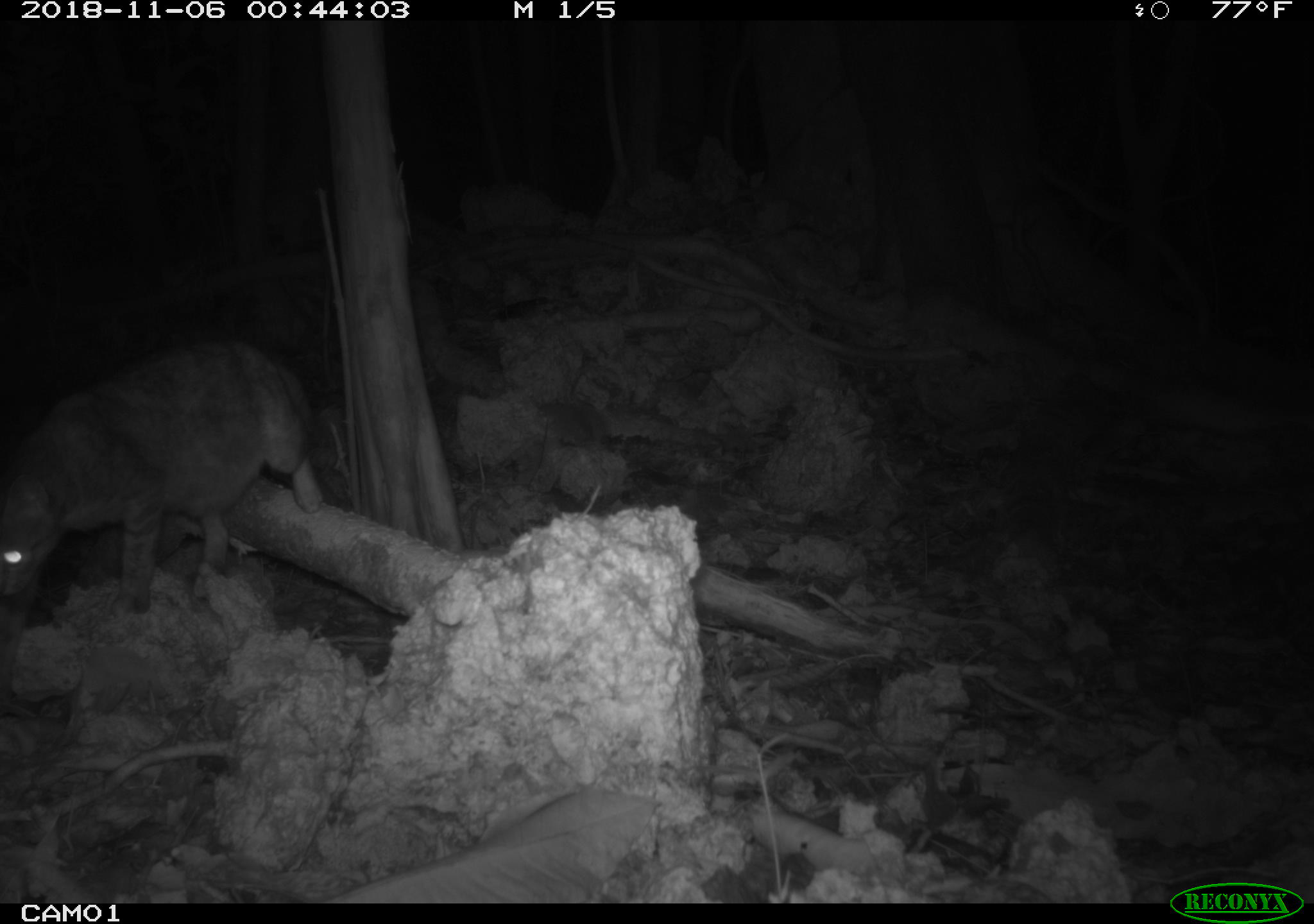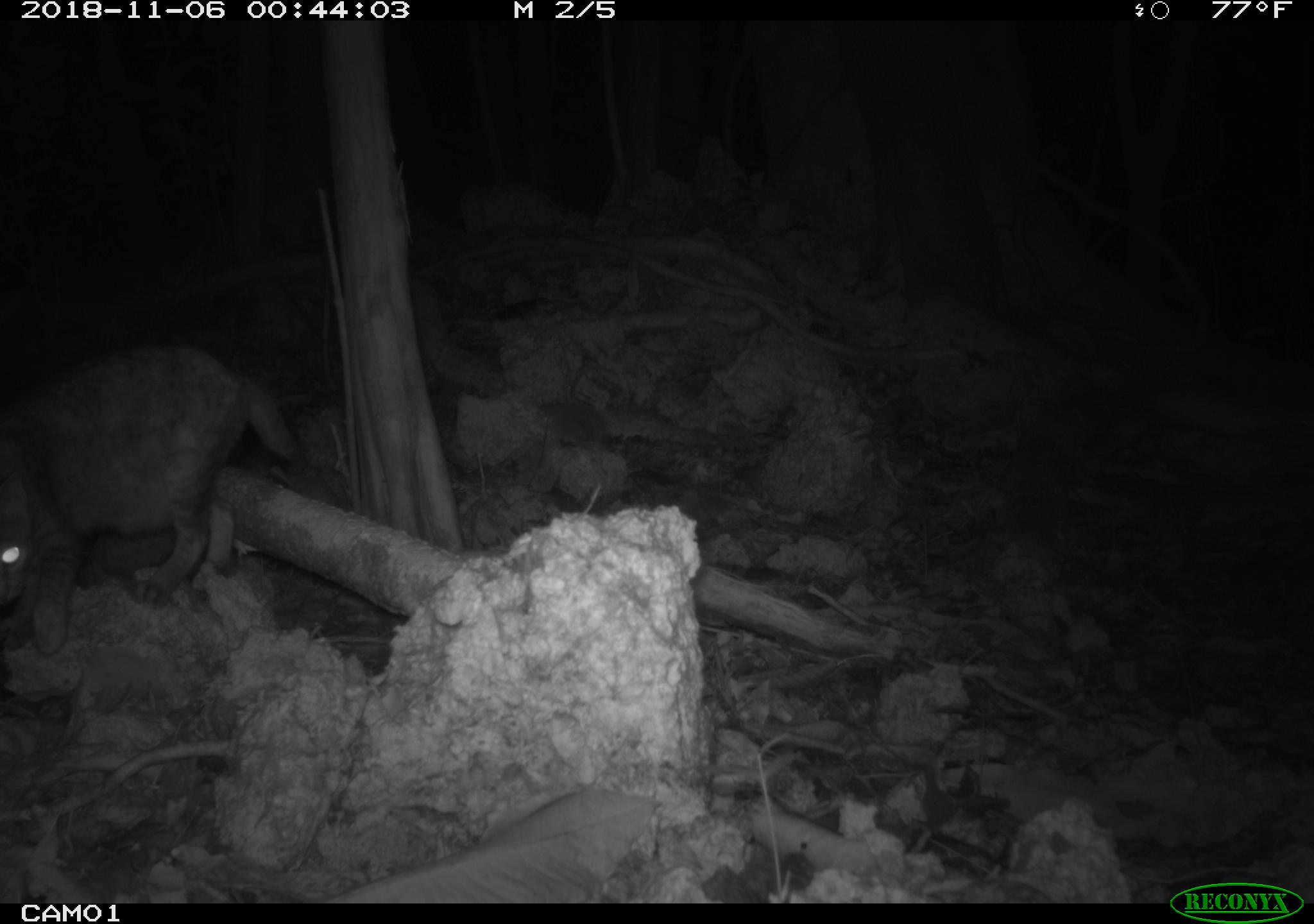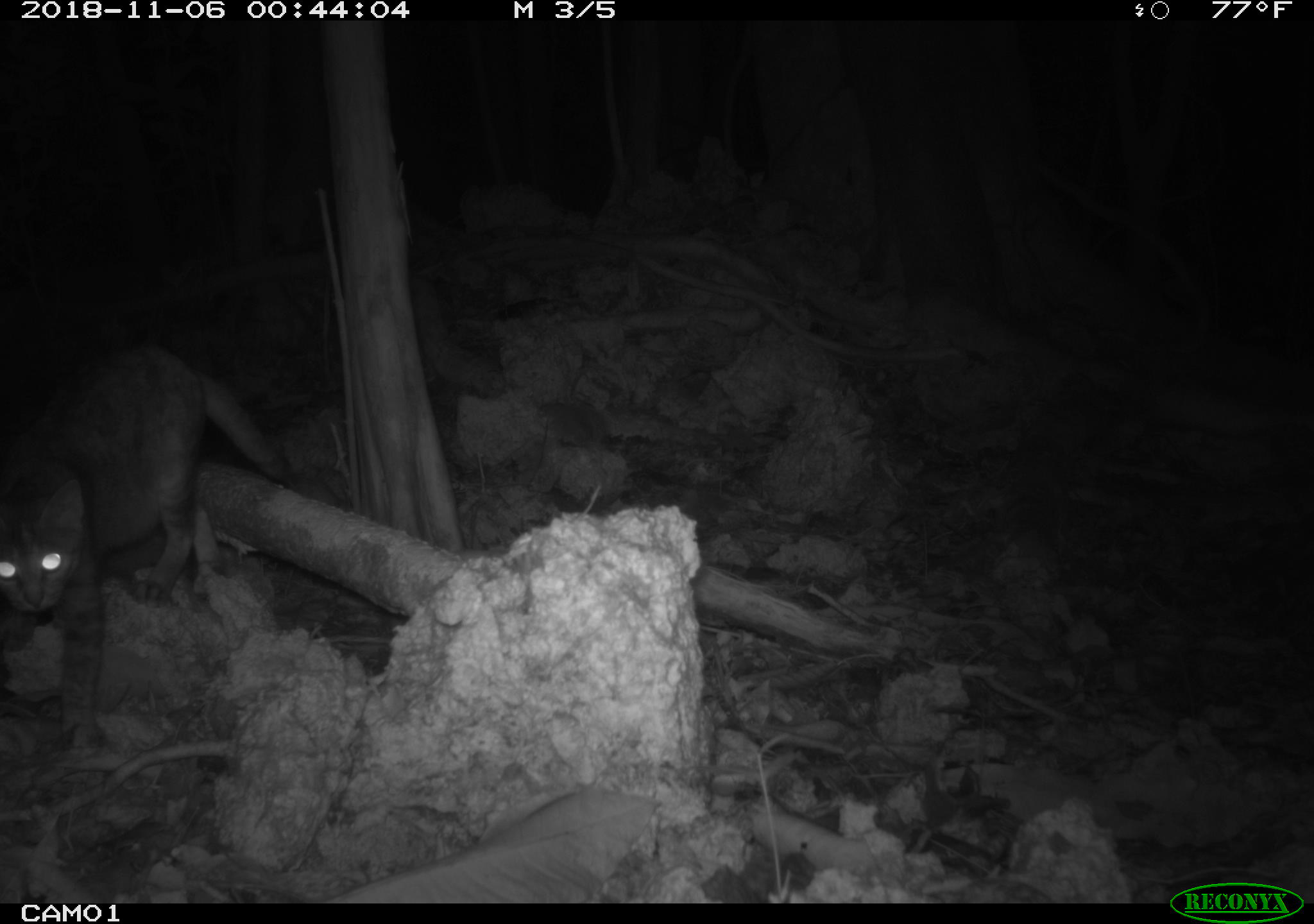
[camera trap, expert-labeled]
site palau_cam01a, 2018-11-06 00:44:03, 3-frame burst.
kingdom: Animalia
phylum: Chordata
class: Mammalia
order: Carnivora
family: Felidae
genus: Felis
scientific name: Felis catus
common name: cat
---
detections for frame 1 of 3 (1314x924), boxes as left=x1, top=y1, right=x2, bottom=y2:
cat: left=0, top=339, right=343, bottom=667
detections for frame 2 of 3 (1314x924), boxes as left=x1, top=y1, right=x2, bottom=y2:
cat: left=0, top=341, right=302, bottom=657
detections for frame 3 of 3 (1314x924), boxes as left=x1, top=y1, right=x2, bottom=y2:
cat: left=0, top=339, right=299, bottom=741